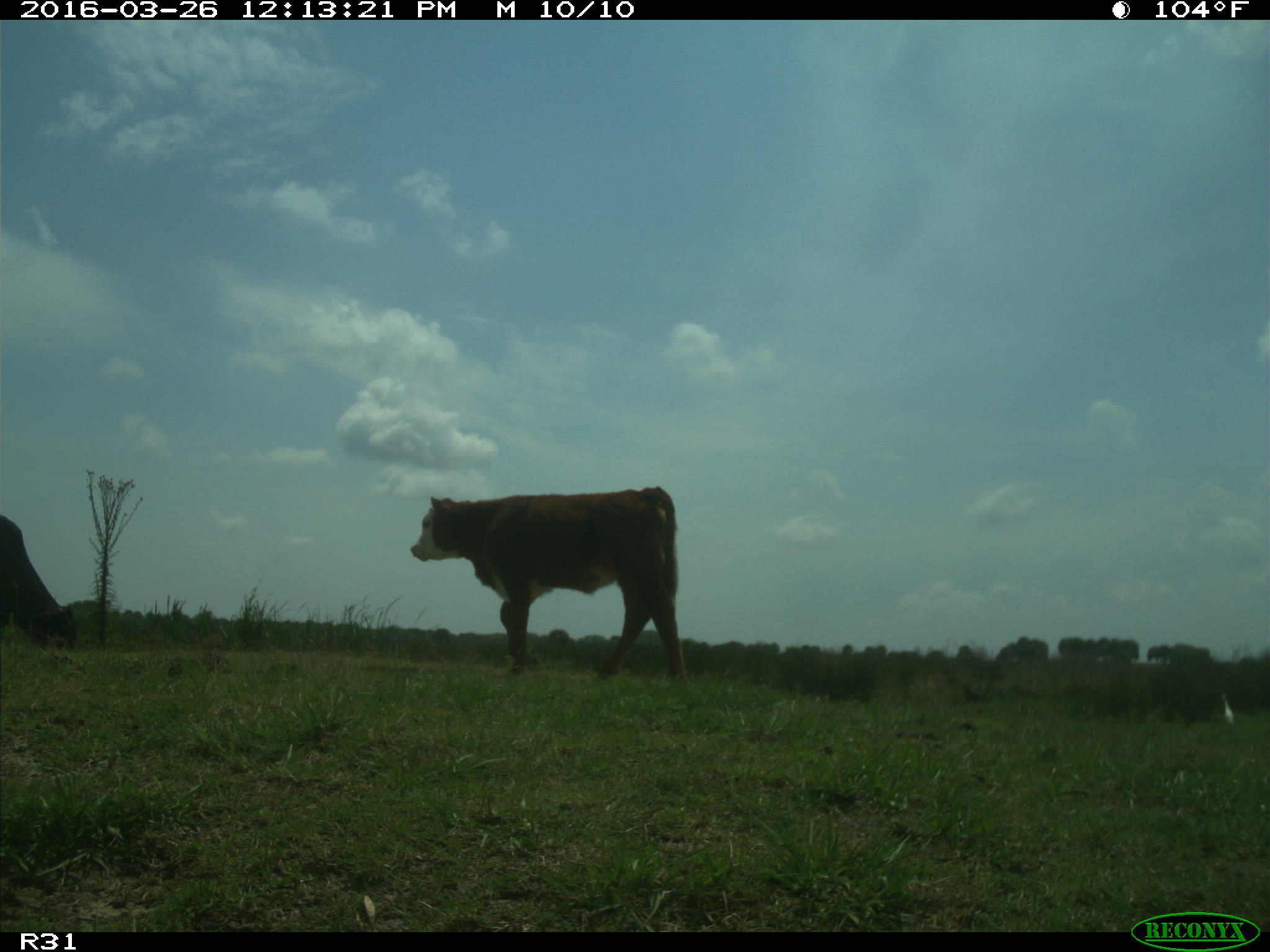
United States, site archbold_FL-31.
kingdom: Animalia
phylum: Chordata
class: Mammalia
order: Artiodactyla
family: Bovidae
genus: Bos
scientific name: Bos taurus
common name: domestic cow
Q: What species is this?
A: Bos taurus (domestic cow).